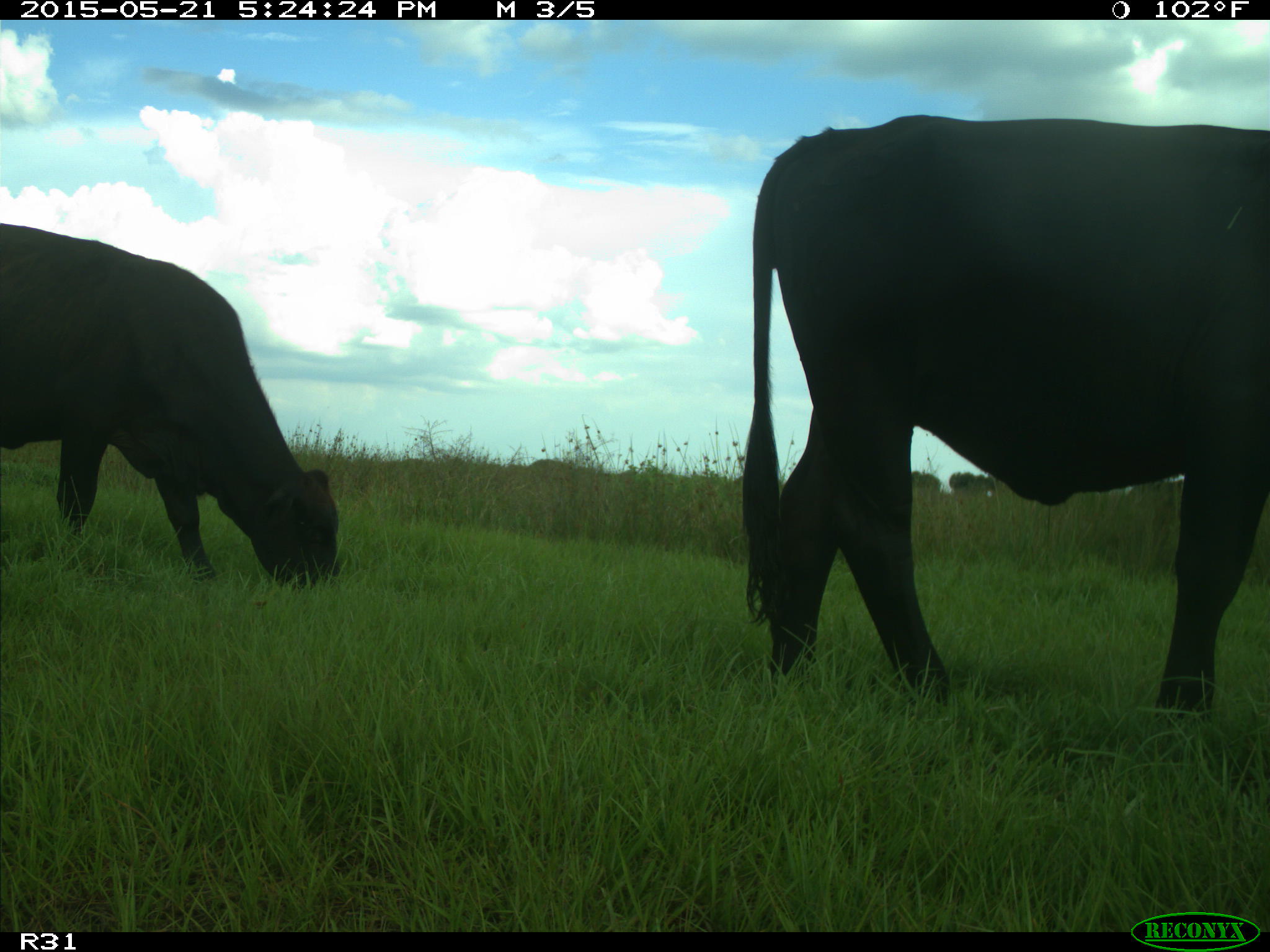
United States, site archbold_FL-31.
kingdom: Animalia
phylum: Chordata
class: Mammalia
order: Artiodactyla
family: Bovidae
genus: Bos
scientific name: Bos taurus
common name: domestic cow